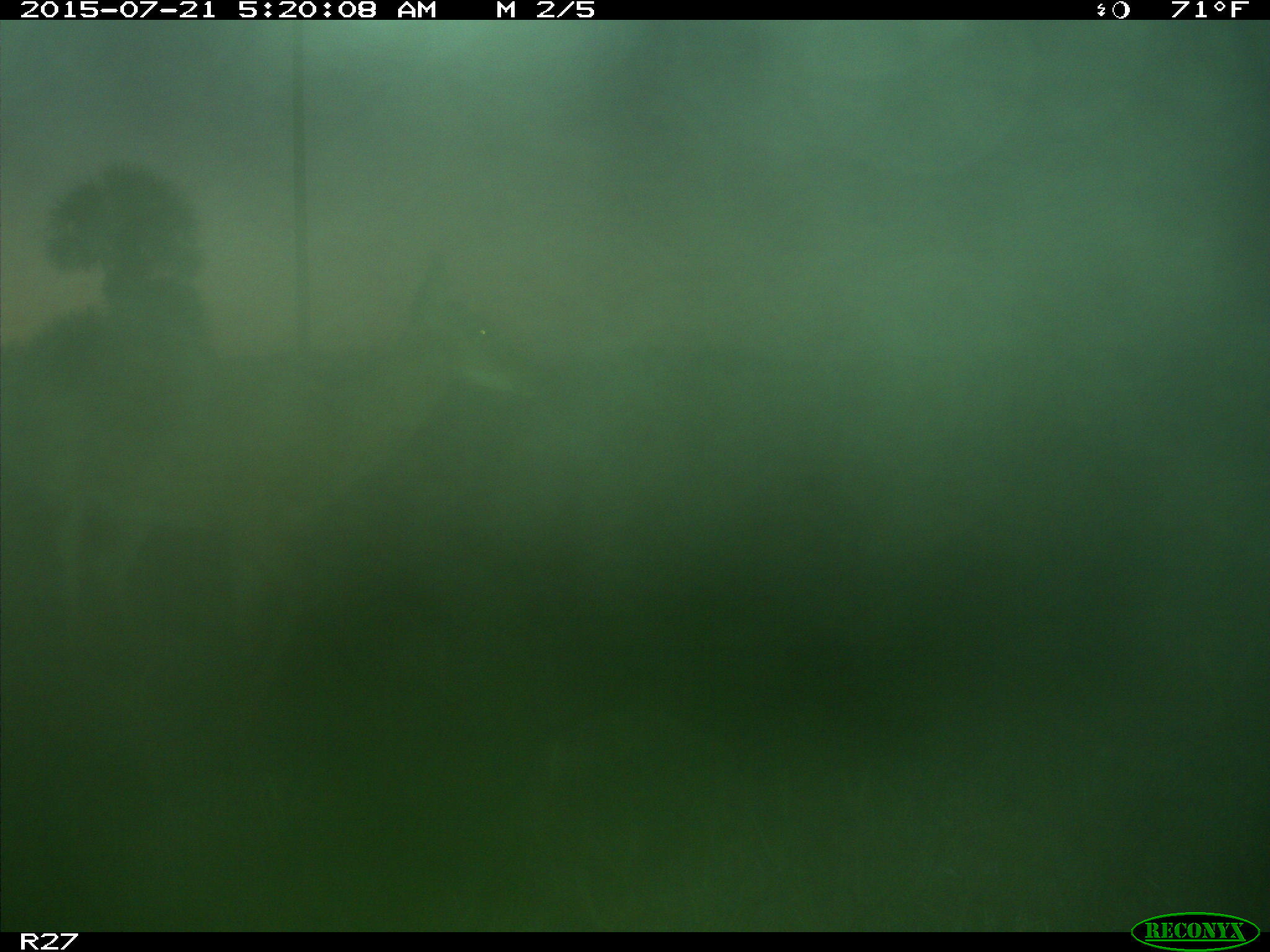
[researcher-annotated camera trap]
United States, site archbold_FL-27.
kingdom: Animalia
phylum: Chordata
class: Mammalia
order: Artiodactyla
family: Cervidae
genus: Odocoileus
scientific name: Odocoileus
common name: deer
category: unidentified deer